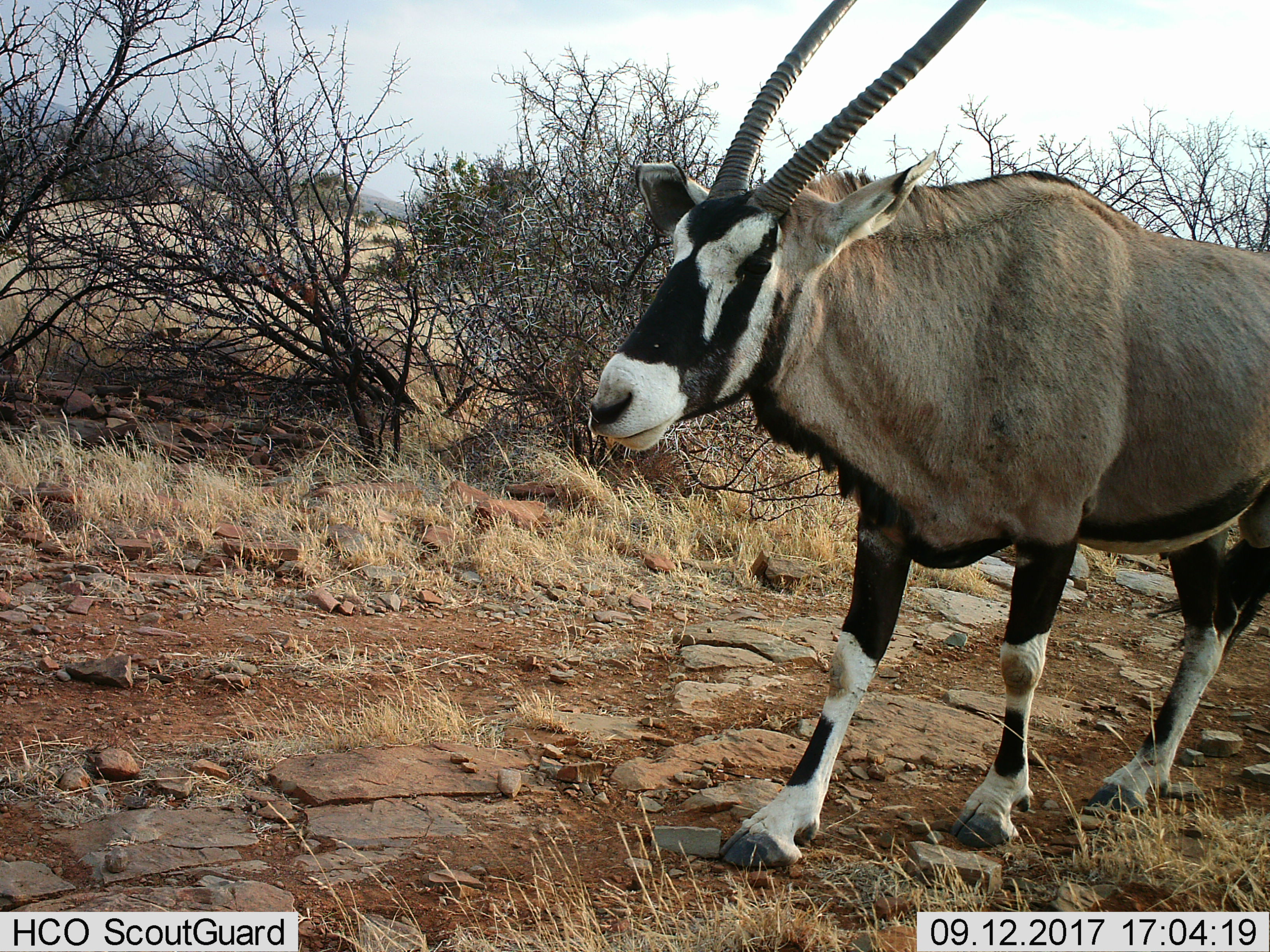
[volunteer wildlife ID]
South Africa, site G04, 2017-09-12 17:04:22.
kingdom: Animalia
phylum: Chordata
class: Mammalia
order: Artiodactyla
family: Bovidae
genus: Oryx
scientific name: Oryx gazella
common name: gemsbok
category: gemsbokoryx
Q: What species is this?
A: Gemsbokoryx (gemsbok) (Oryx gazella).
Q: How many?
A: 1.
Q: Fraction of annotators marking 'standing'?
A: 0%.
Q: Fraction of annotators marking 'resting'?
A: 0%.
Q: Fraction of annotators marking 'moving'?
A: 100%.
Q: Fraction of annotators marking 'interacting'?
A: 0%.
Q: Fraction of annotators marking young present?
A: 0%.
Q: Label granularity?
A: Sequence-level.